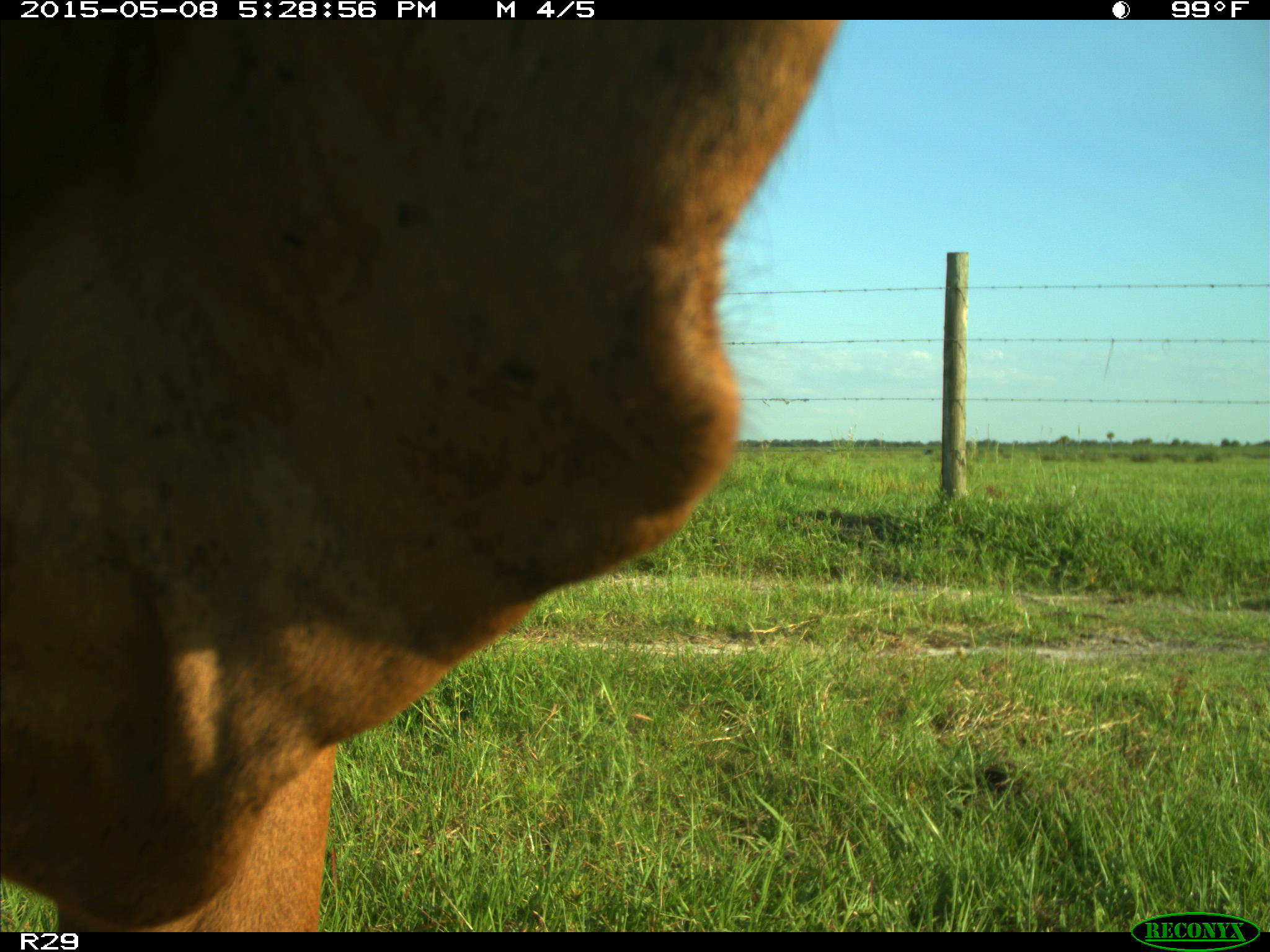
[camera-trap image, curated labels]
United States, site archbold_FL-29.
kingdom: Animalia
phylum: Chordata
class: Mammalia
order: Artiodactyla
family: Bovidae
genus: Bos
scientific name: Bos taurus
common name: domestic cow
Bos taurus (domestic cow).